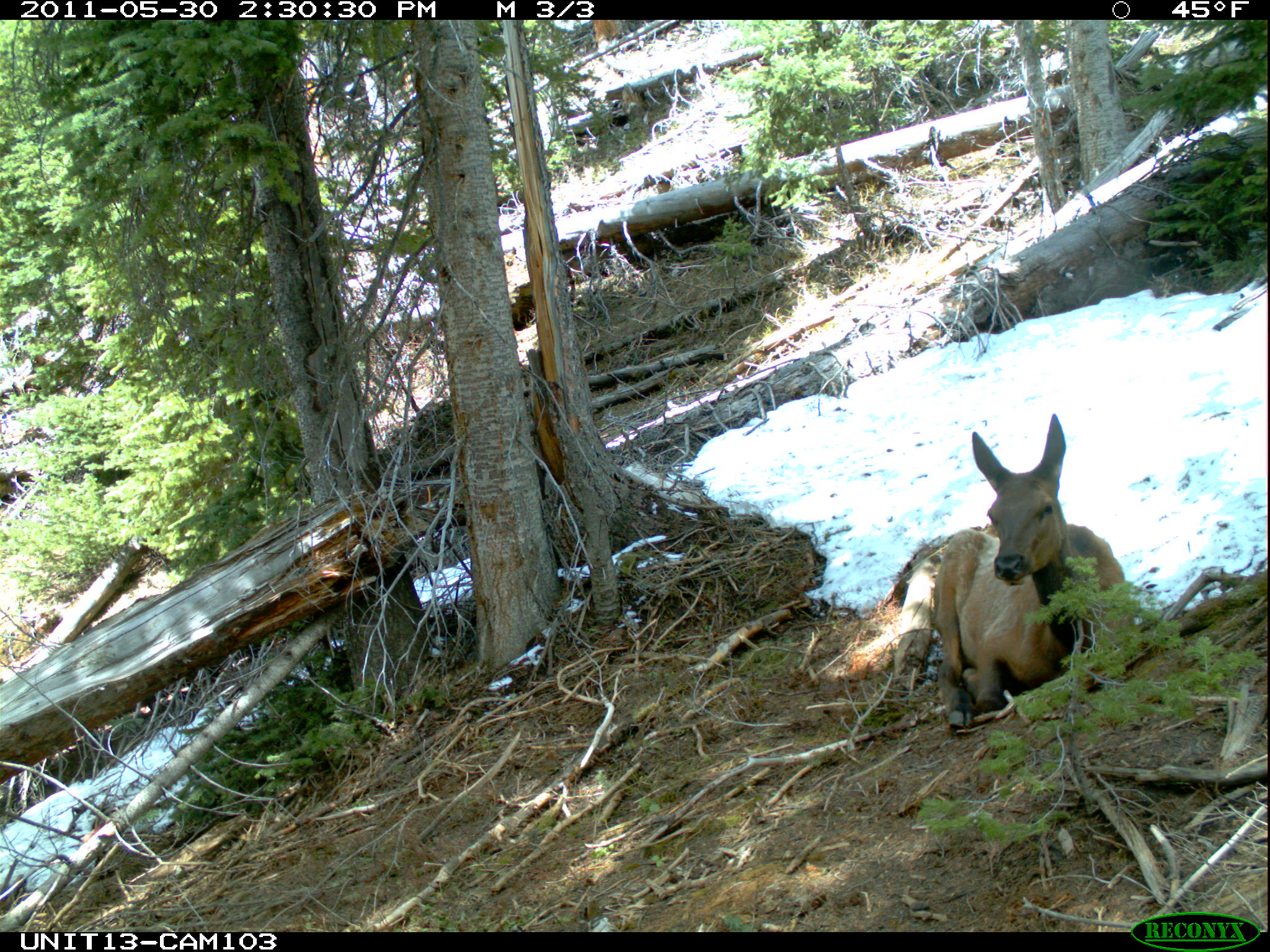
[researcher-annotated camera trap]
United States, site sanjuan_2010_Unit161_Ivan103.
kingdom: Animalia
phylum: Chordata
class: Mammalia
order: Artiodactyla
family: Cervidae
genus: Cervus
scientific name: Cervus elaphus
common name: red deer